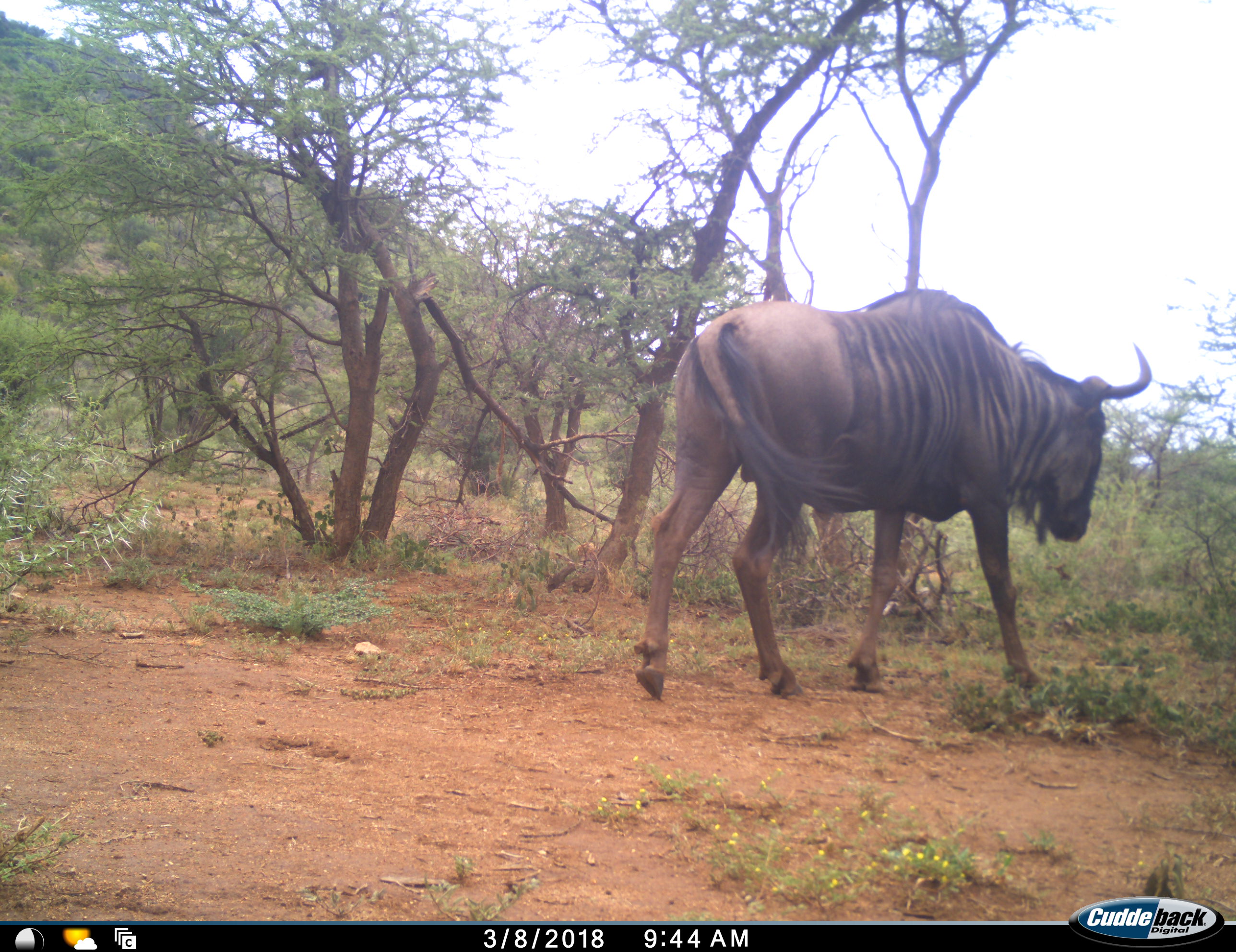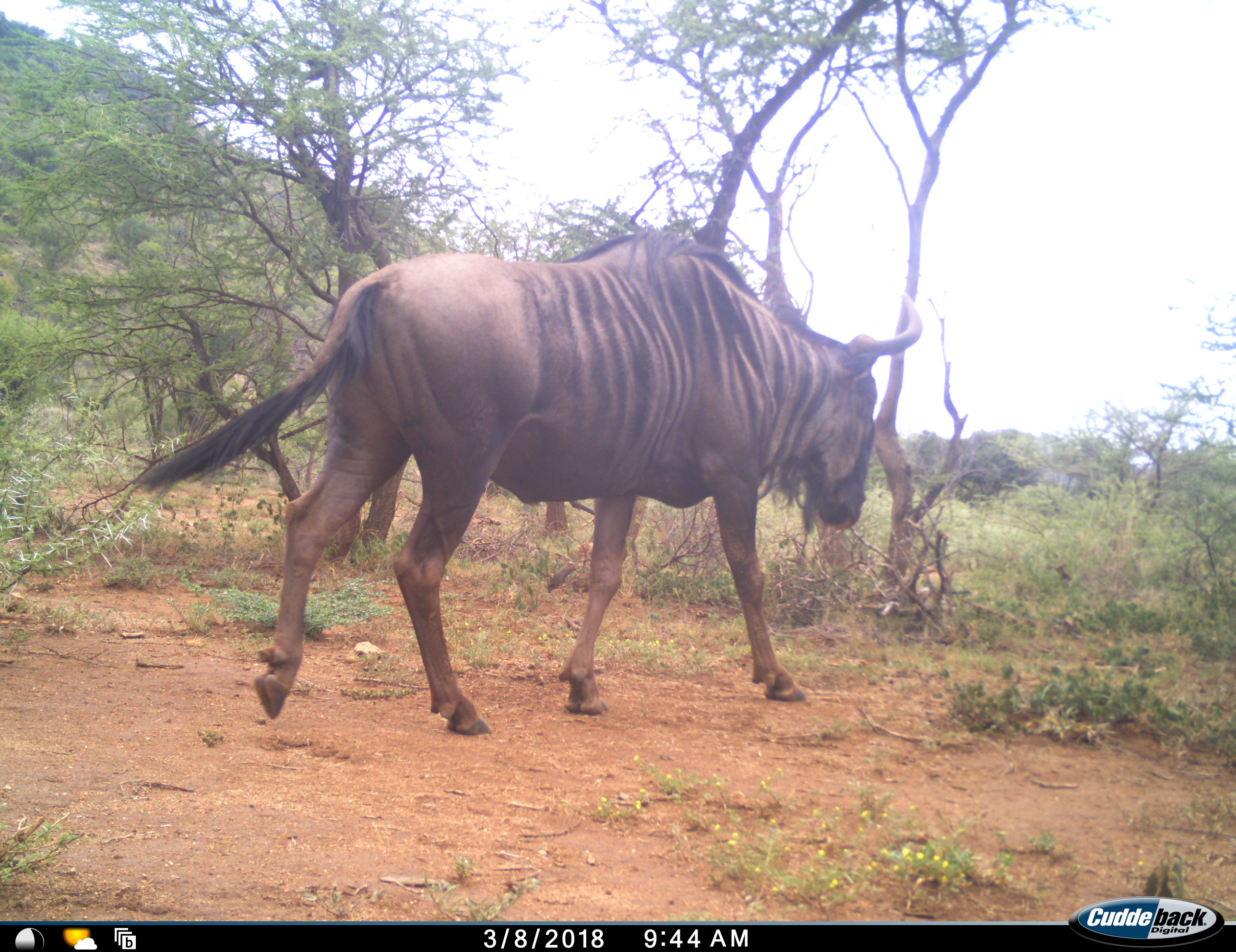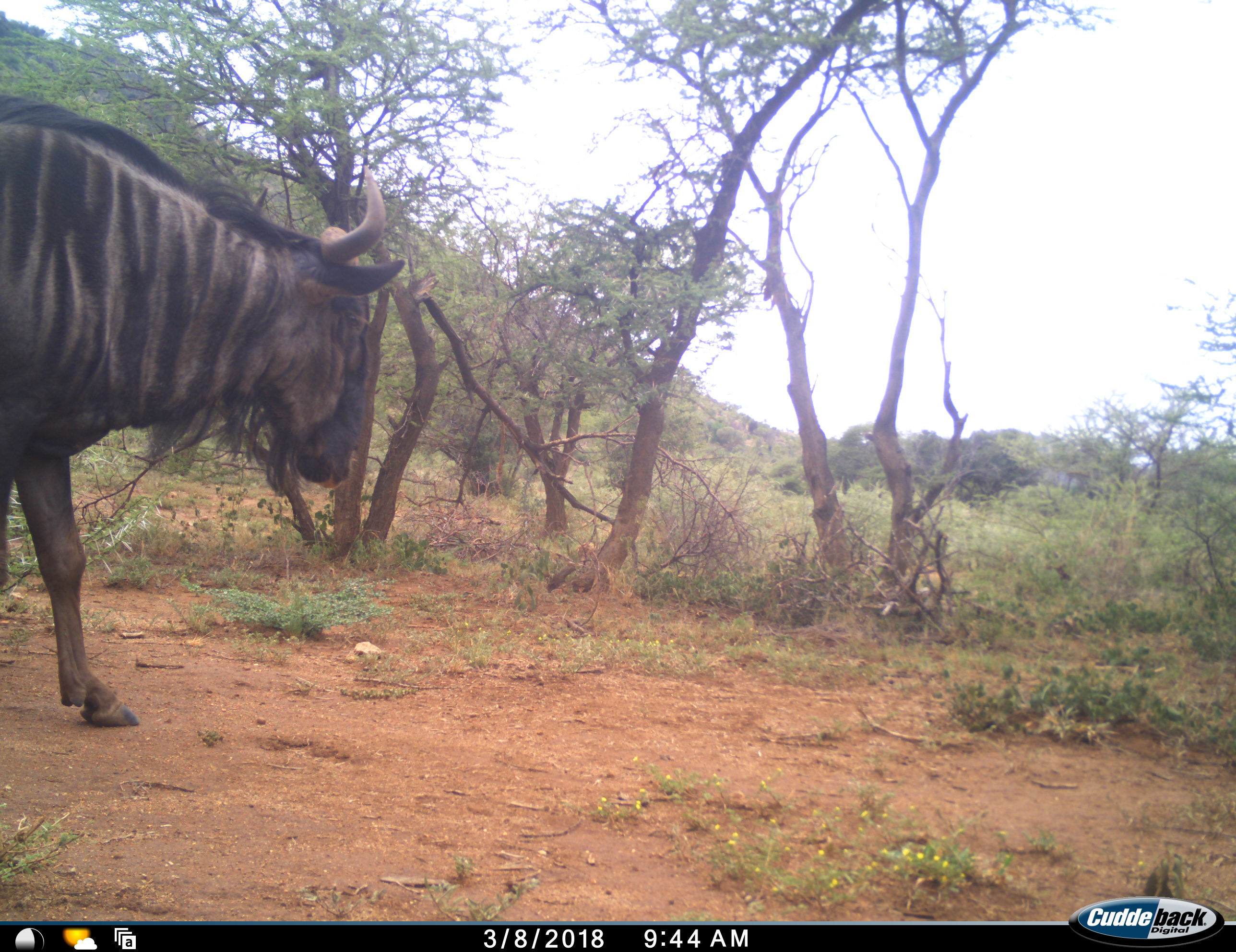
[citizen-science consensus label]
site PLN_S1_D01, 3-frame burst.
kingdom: Animalia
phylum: Chordata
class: Mammalia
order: Artiodactyla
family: Bovidae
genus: Connochaetes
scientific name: Connochaetes taurinus taurinus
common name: blue wildebeest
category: wildebeestblue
Wildebeestblue (blue wildebeest) (Connochaetes taurinus taurinus), count 1. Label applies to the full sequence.